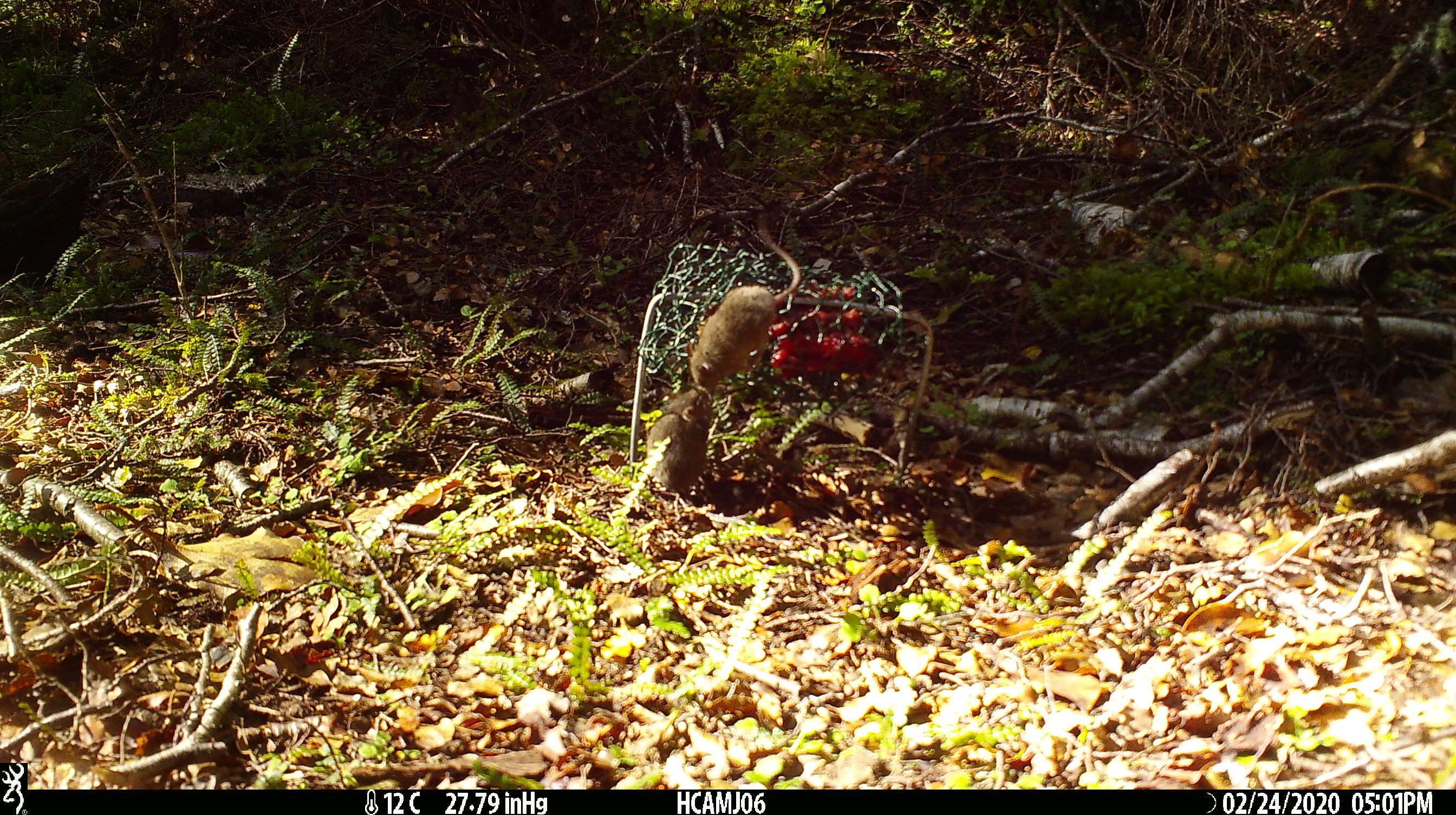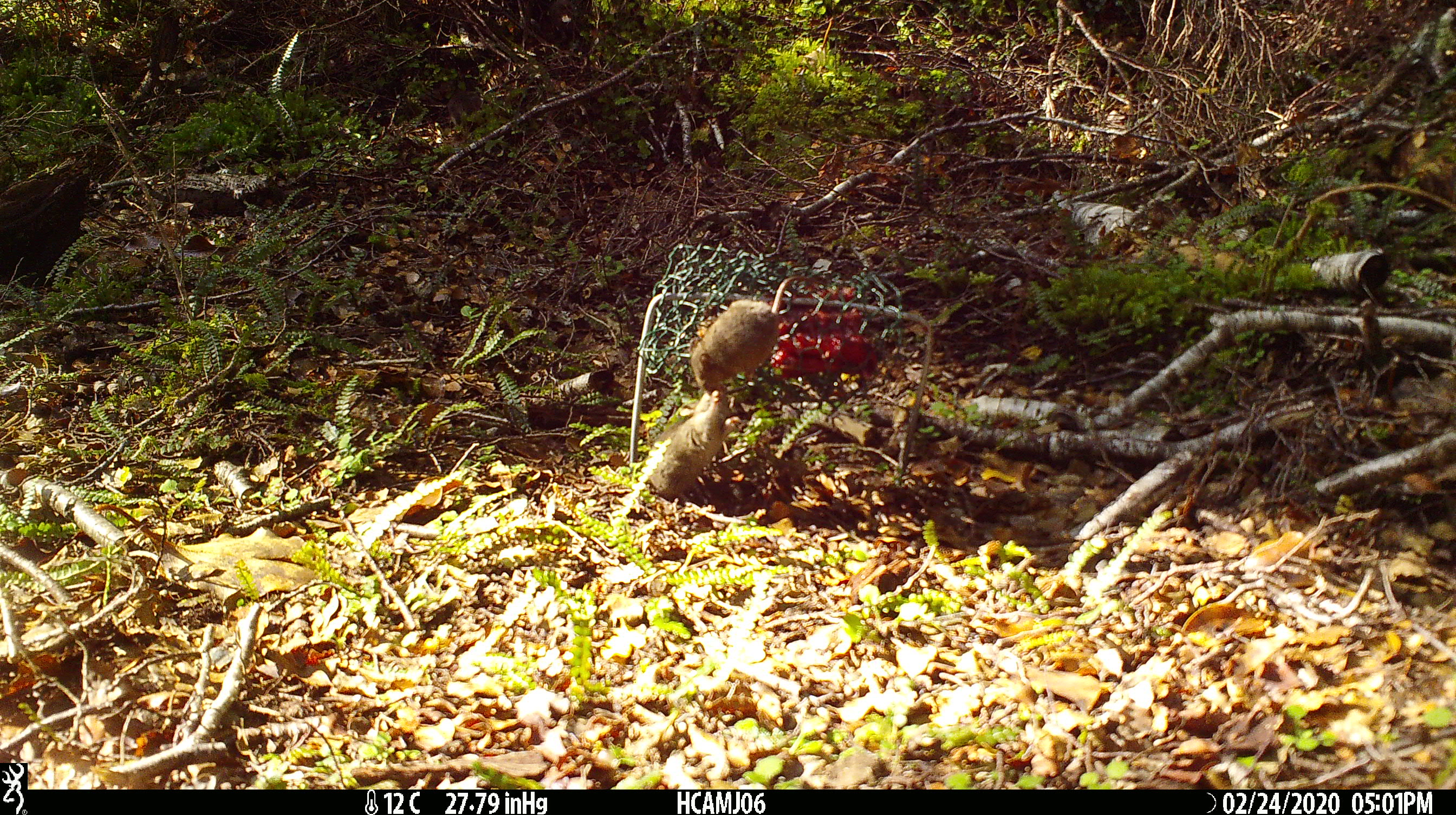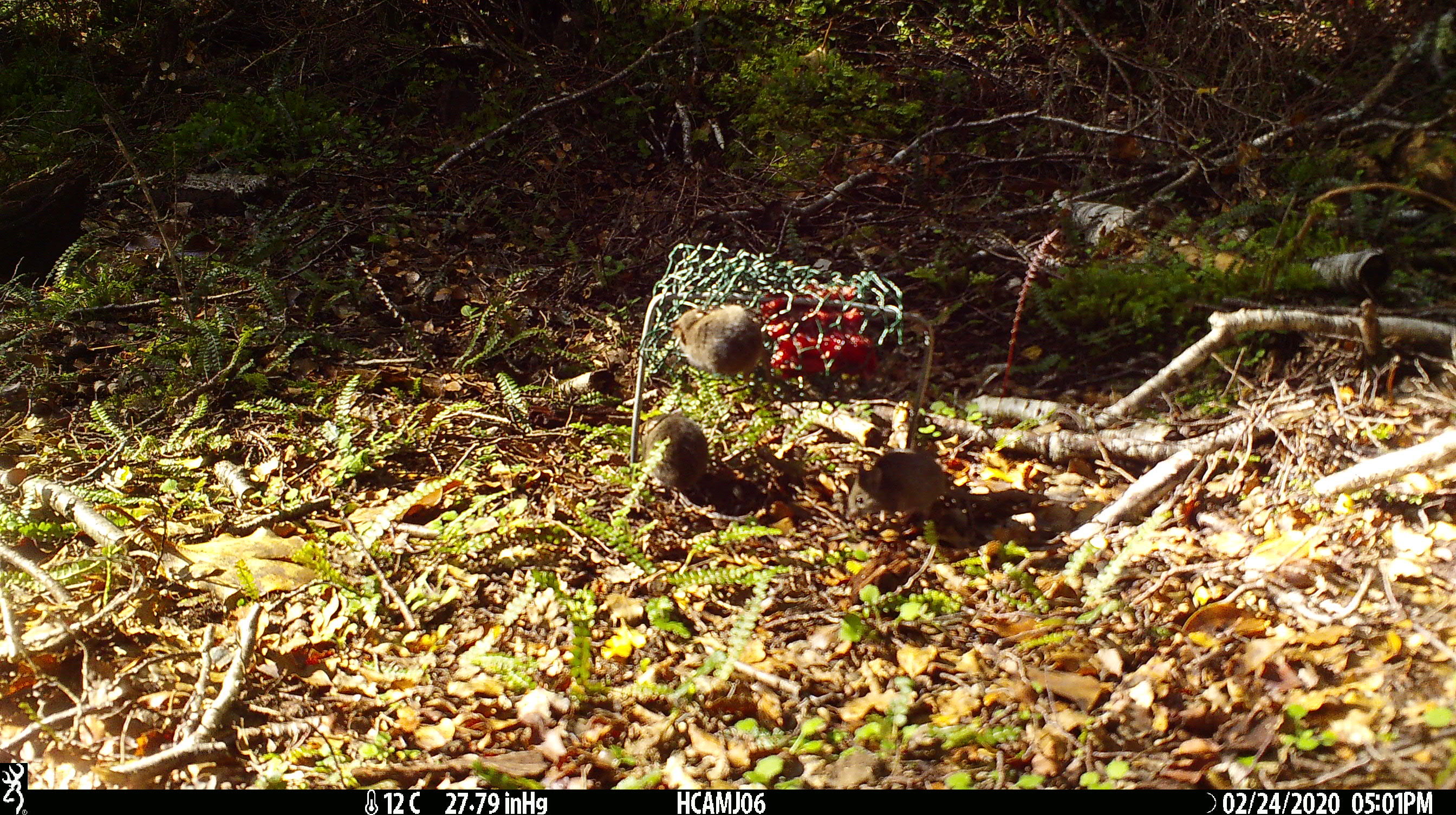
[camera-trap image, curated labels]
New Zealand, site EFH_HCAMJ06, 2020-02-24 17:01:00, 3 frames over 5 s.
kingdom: Animalia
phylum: Chordata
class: Mammalia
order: Rodentia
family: Muridae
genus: Mus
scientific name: Mus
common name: mouse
Mouse (Mus).